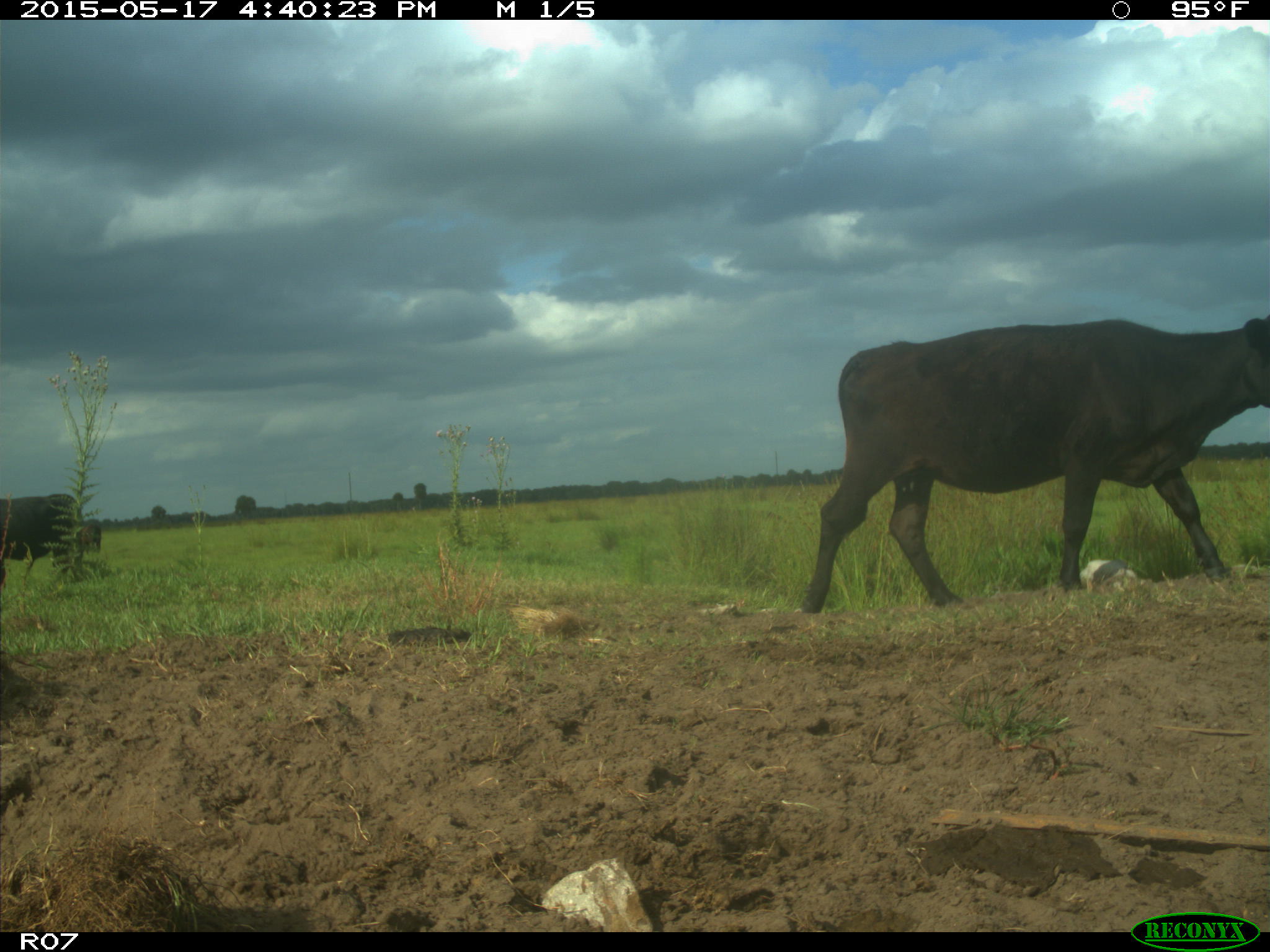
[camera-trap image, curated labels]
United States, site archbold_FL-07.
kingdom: Animalia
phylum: Chordata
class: Mammalia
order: Artiodactyla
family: Bovidae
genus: Bos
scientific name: Bos taurus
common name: domestic cow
Bos taurus (domestic cow).